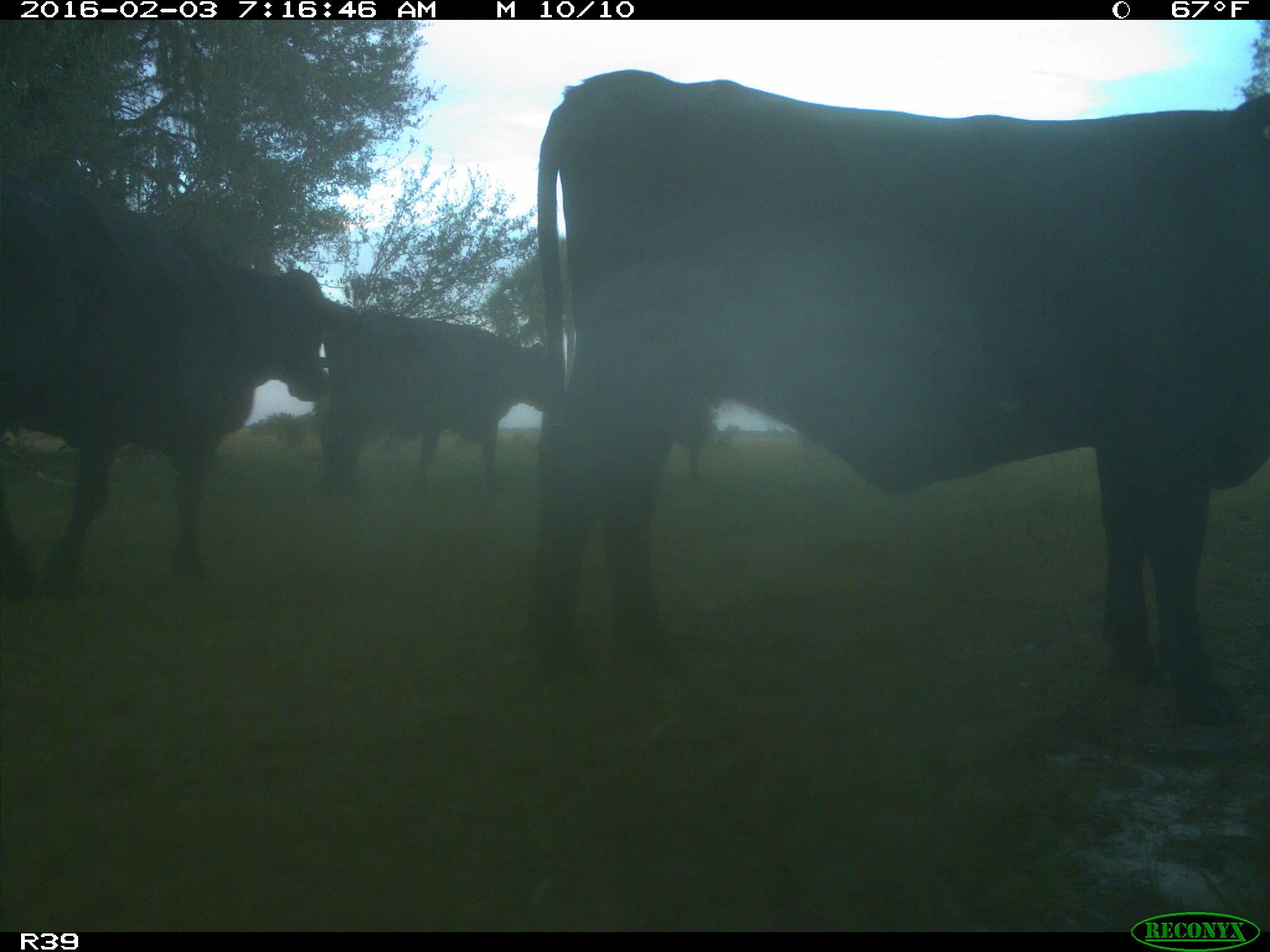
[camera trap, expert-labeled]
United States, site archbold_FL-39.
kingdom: Animalia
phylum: Chordata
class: Mammalia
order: Artiodactyla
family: Bovidae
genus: Bos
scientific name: Bos taurus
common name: domestic cow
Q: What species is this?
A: Bos taurus (domestic cow).